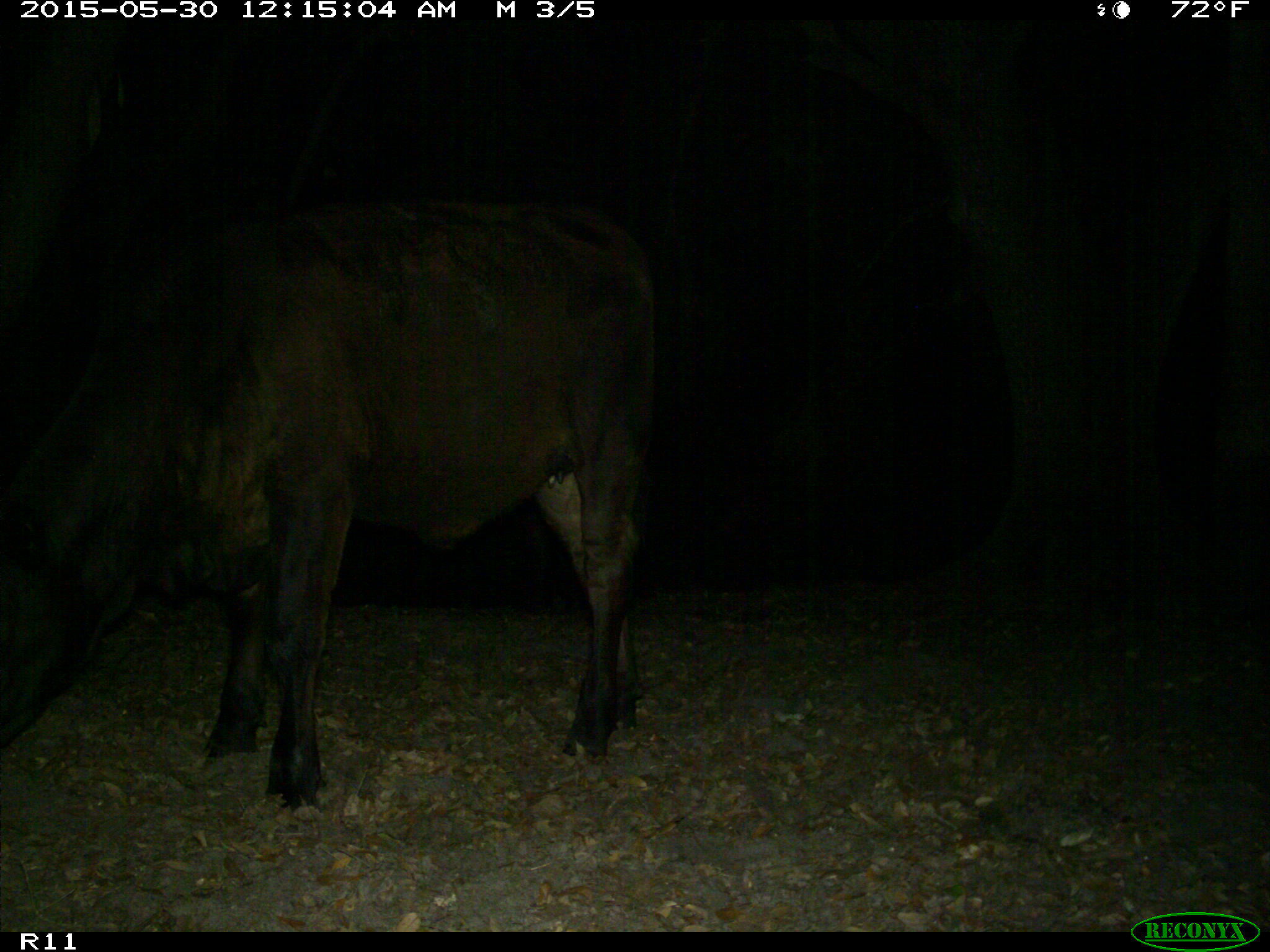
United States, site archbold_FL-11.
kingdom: Animalia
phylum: Chordata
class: Mammalia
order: Artiodactyla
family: Bovidae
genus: Bos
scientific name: Bos taurus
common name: domestic cow